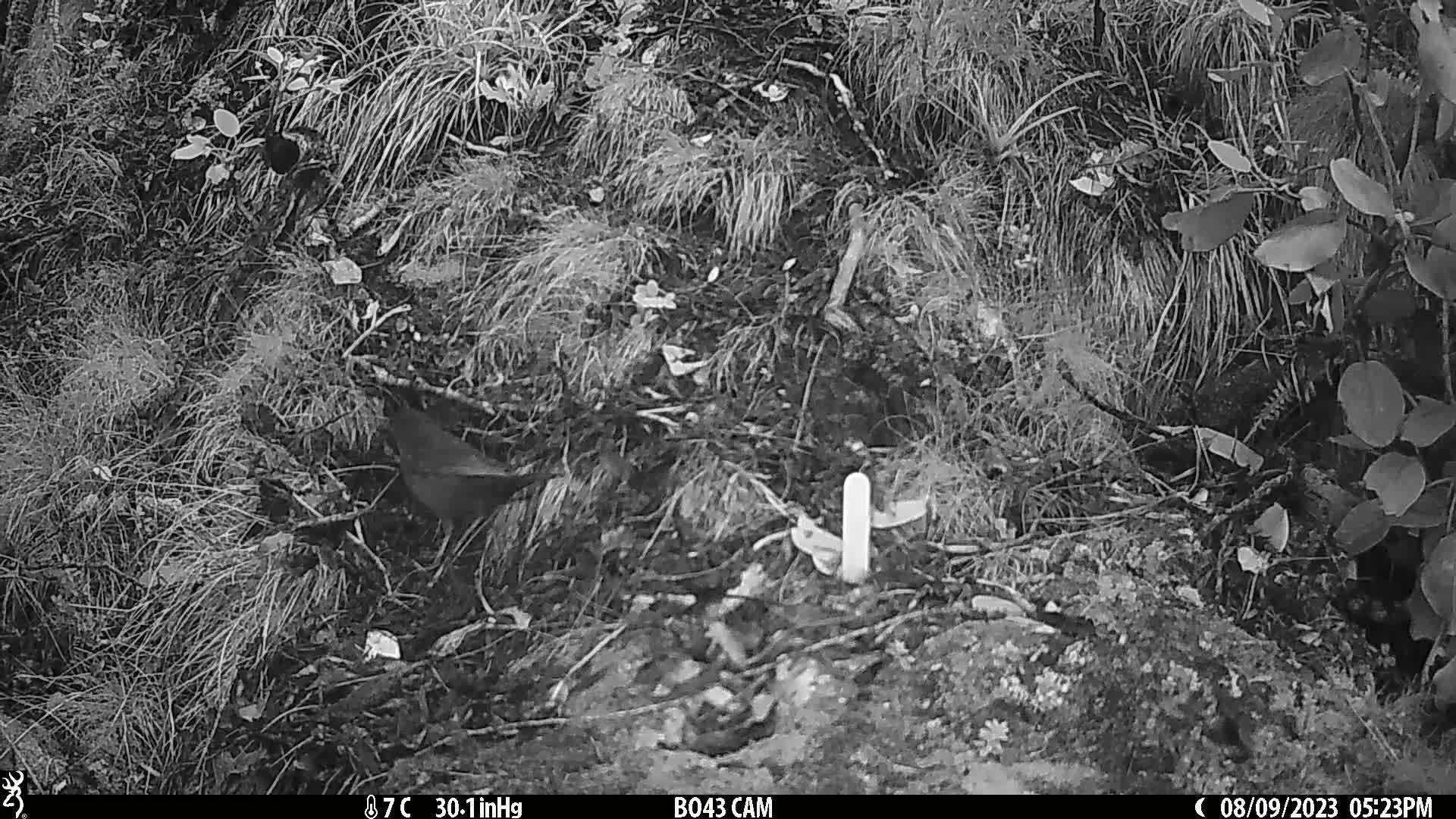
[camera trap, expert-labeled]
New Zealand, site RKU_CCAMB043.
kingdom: Animalia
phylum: Chordata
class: Aves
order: Passeriformes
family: Turdidae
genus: Turdus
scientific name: Turdus merula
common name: eurasian blackbird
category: blackbird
Blackbird (eurasian blackbird) (Turdus merula).